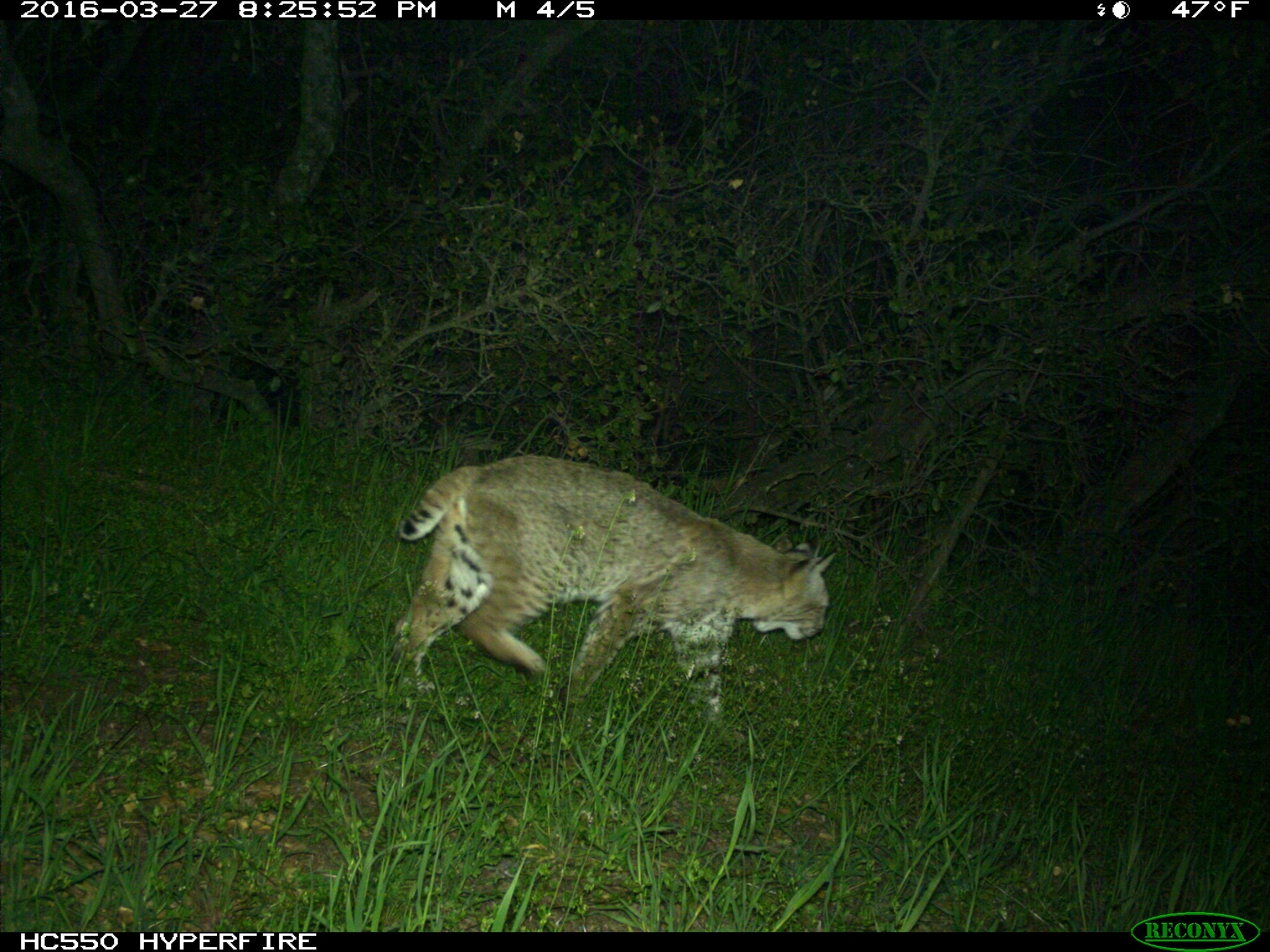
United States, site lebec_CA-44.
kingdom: Animalia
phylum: Chordata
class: Mammalia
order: Carnivora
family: Felidae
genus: Lynx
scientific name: Lynx rufus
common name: bobcat